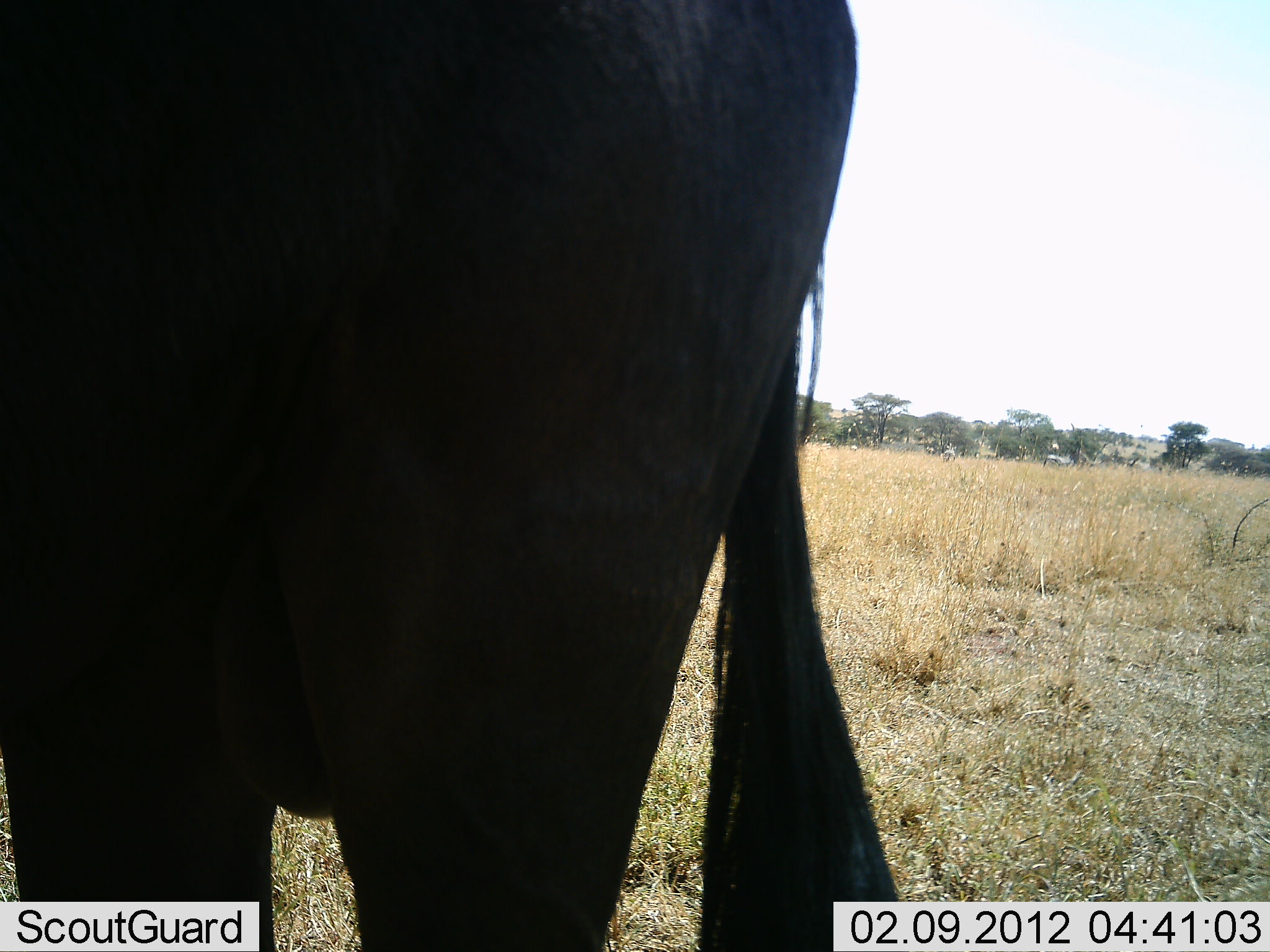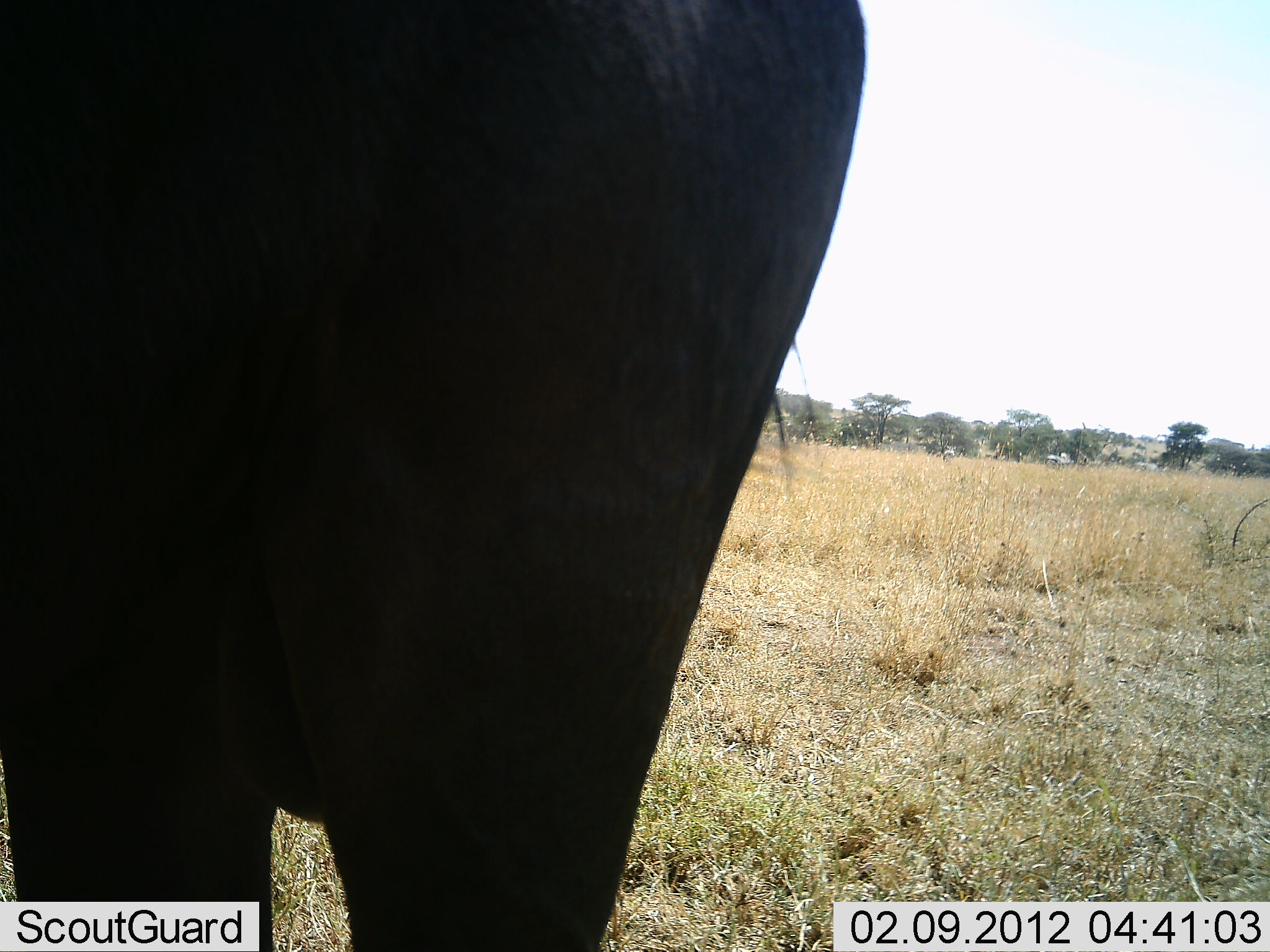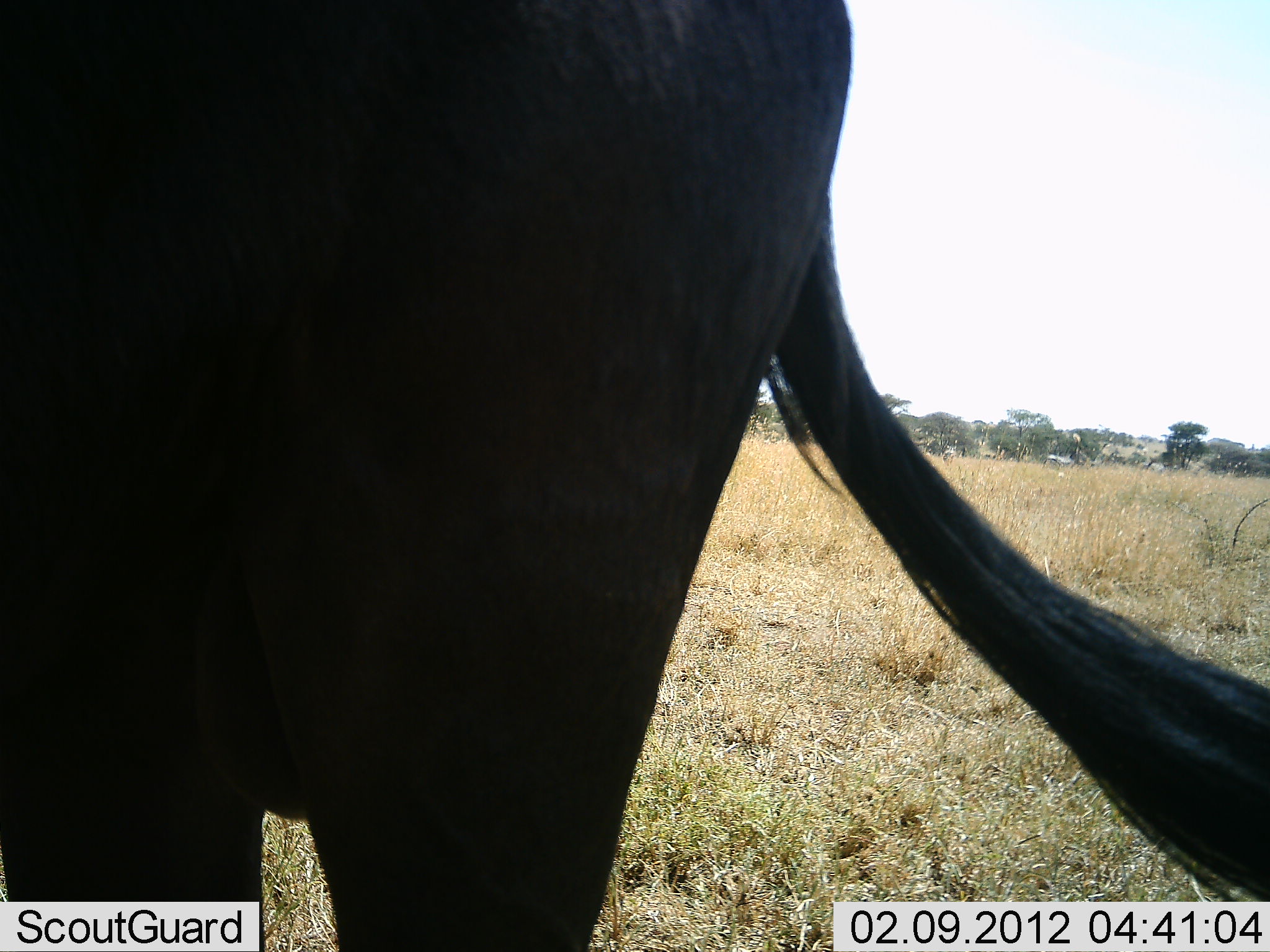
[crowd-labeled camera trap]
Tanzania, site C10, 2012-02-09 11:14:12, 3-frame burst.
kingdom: Animalia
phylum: Chordata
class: Mammalia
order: Artiodactyla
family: Bovidae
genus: Connochaetes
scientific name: Connochaetes taurinus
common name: blue wildebeest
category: wildebeest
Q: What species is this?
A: Wildebeest (blue wildebeest) (Connochaetes taurinus).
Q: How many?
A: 1.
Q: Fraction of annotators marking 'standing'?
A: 100%.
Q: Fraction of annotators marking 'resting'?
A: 8%.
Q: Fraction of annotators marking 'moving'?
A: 8%.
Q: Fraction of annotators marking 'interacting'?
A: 0%.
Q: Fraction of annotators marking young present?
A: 0%.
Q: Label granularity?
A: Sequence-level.